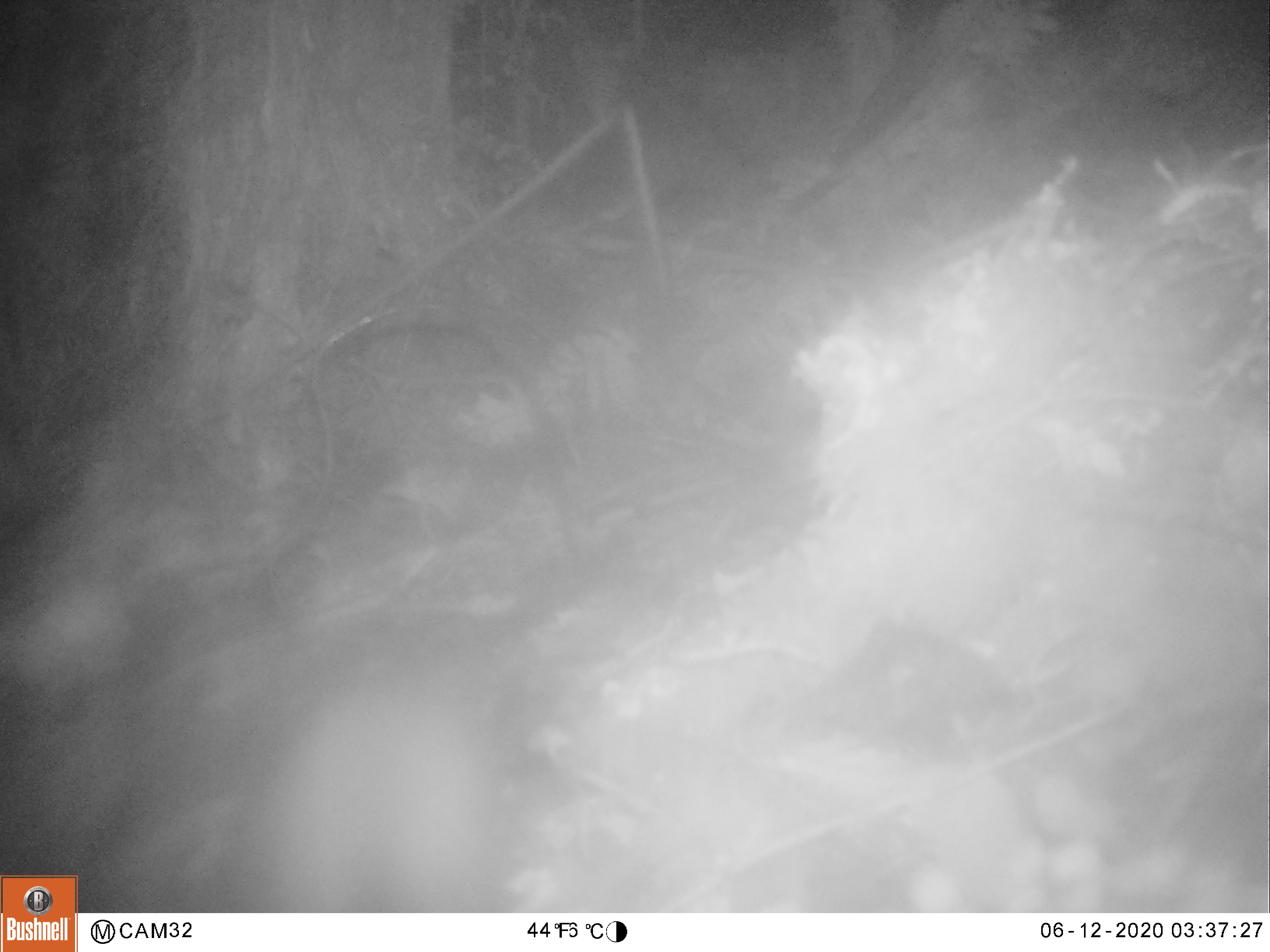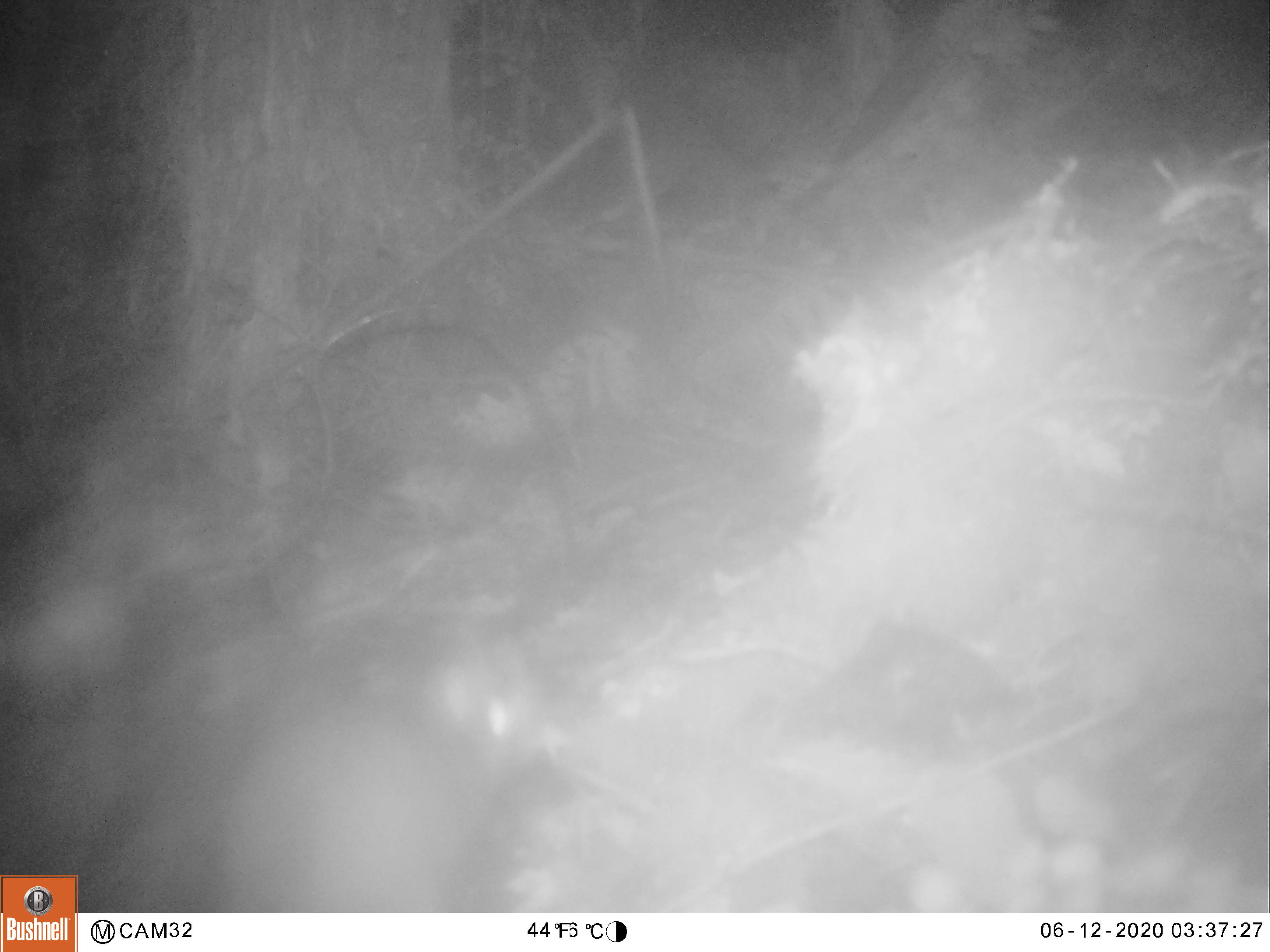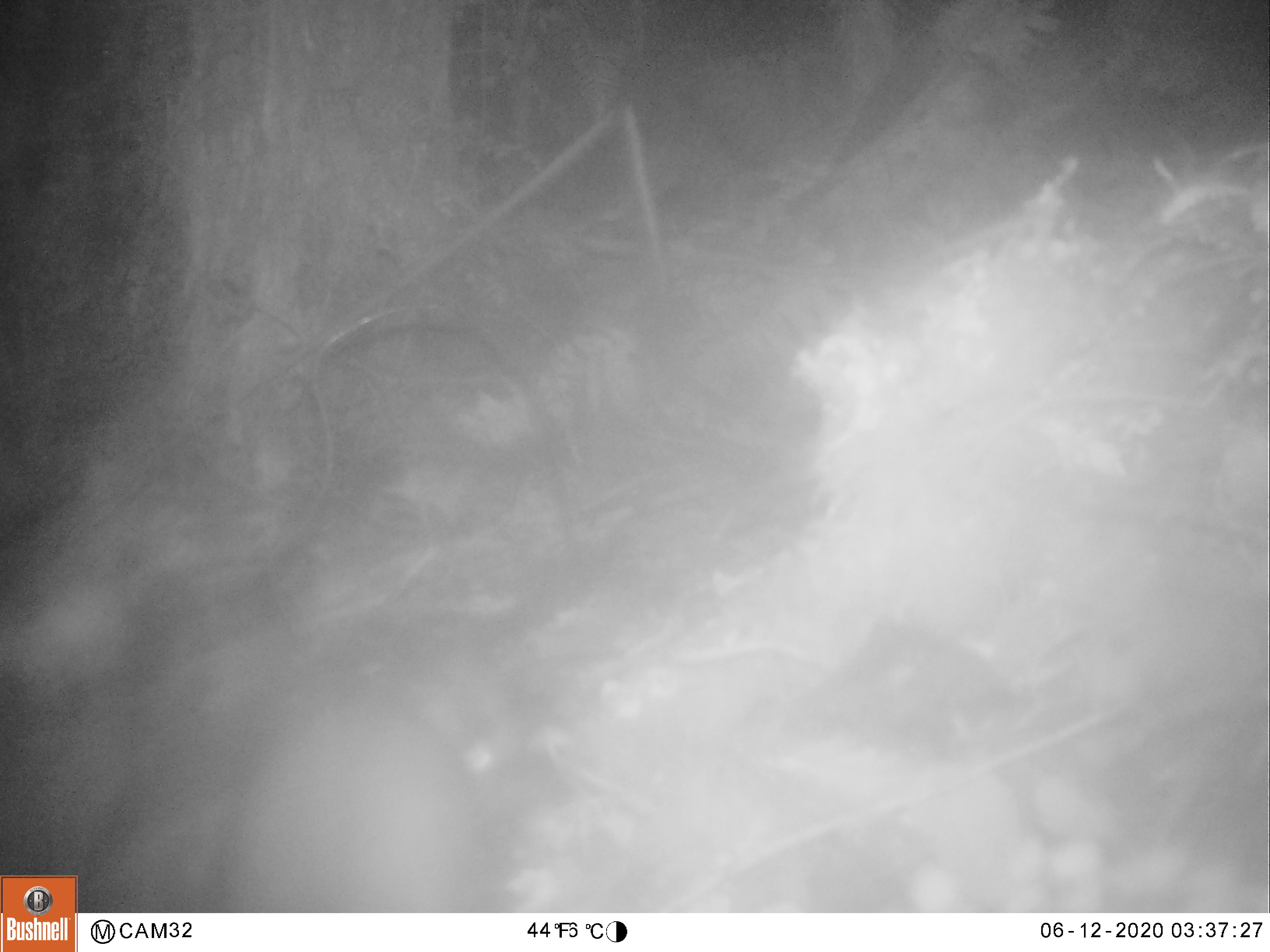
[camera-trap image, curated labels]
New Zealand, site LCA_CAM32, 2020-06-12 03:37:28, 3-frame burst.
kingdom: Animalia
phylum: Chordata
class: Mammalia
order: Rodentia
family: Muridae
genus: Rattus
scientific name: Rattus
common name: rat